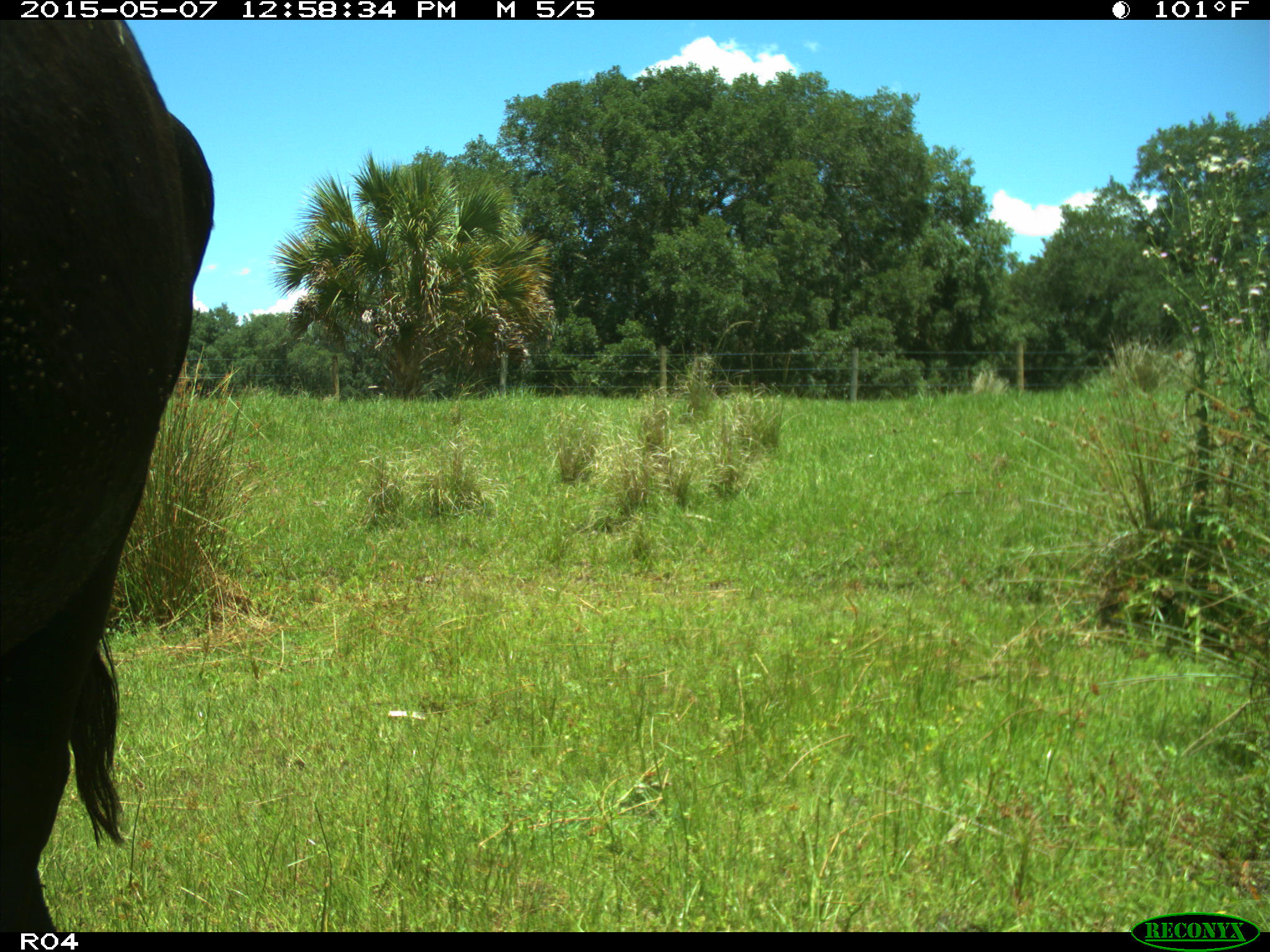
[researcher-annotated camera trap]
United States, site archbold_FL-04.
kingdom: Animalia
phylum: Chordata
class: Mammalia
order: Artiodactyla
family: Bovidae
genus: Bos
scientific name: Bos taurus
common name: domestic cow